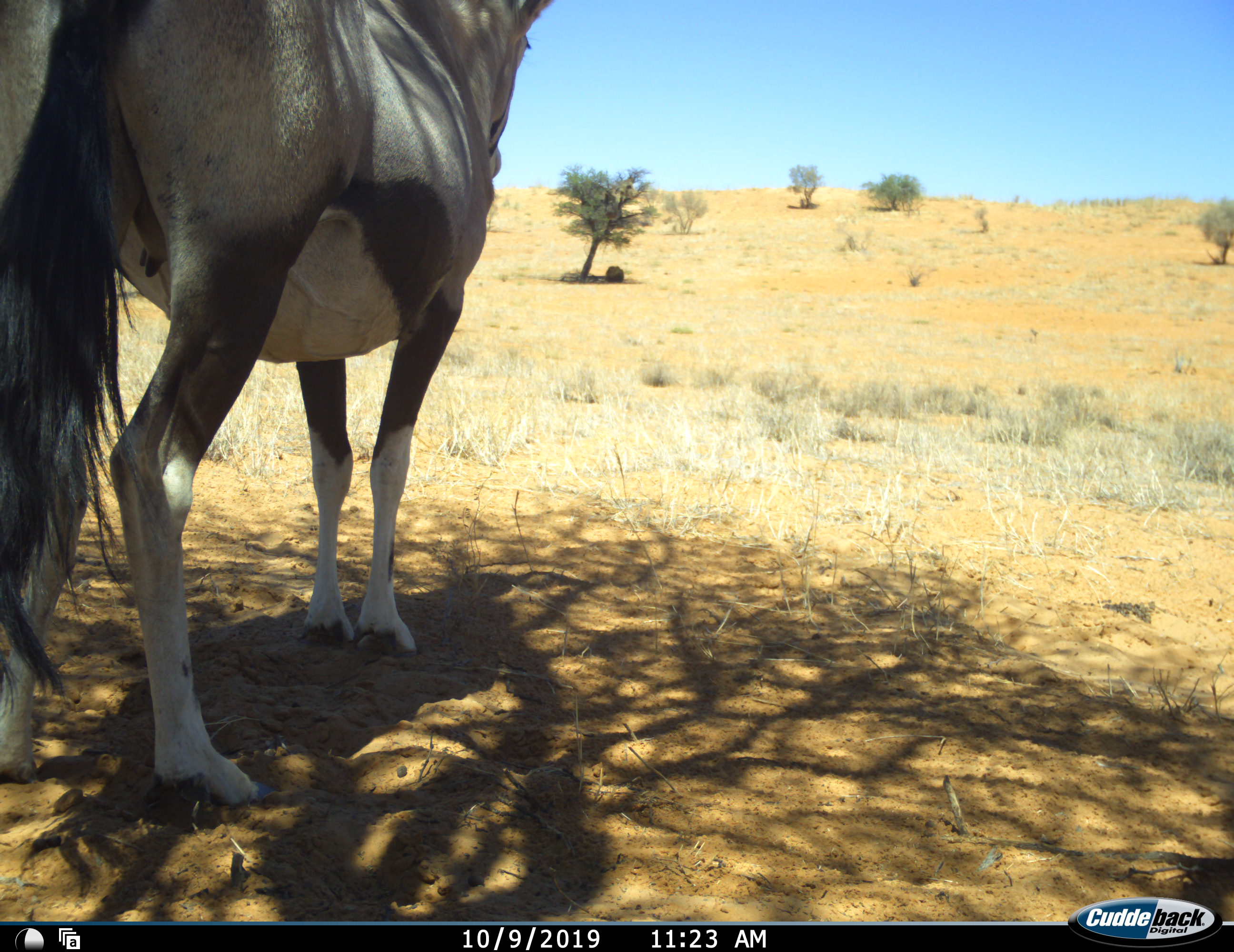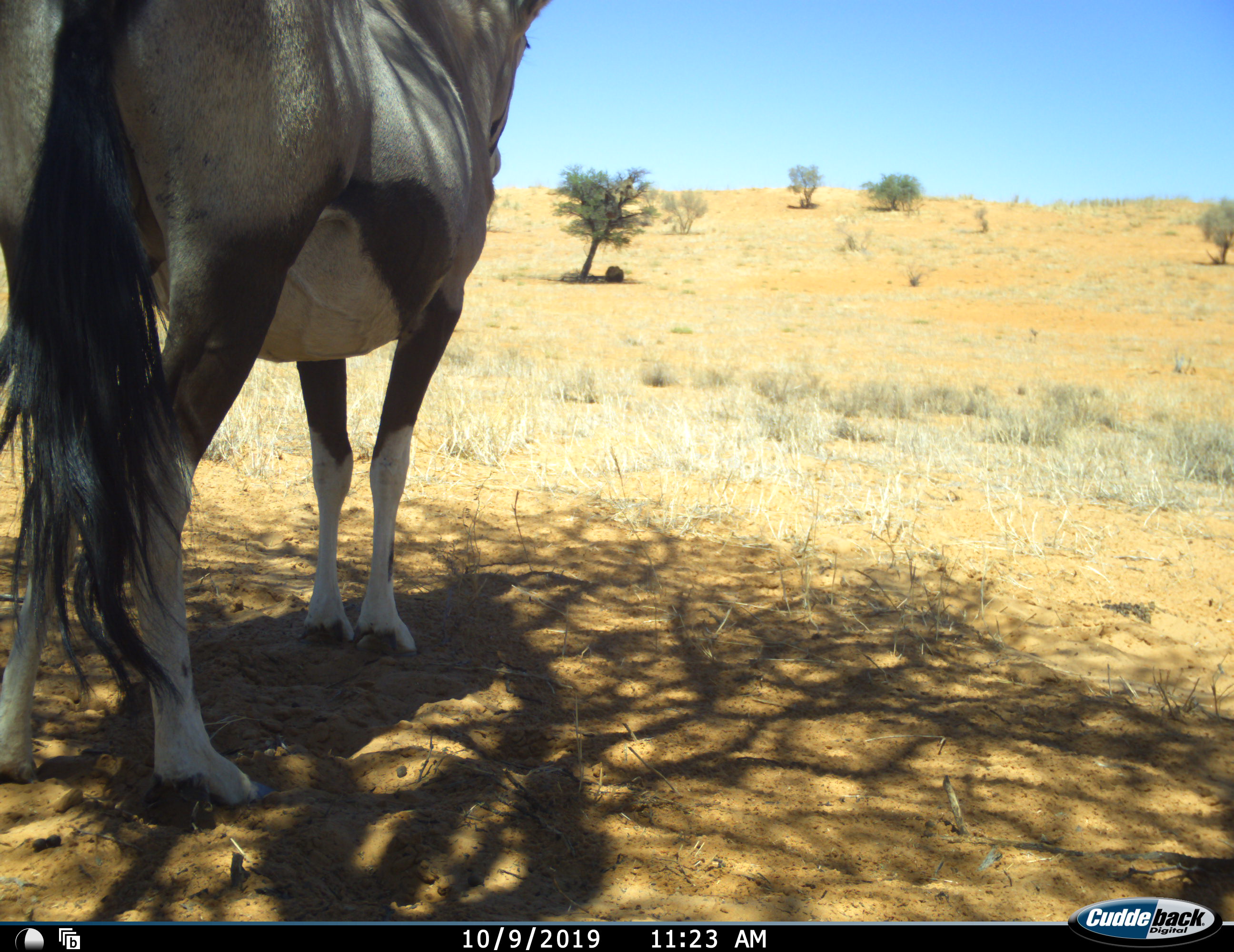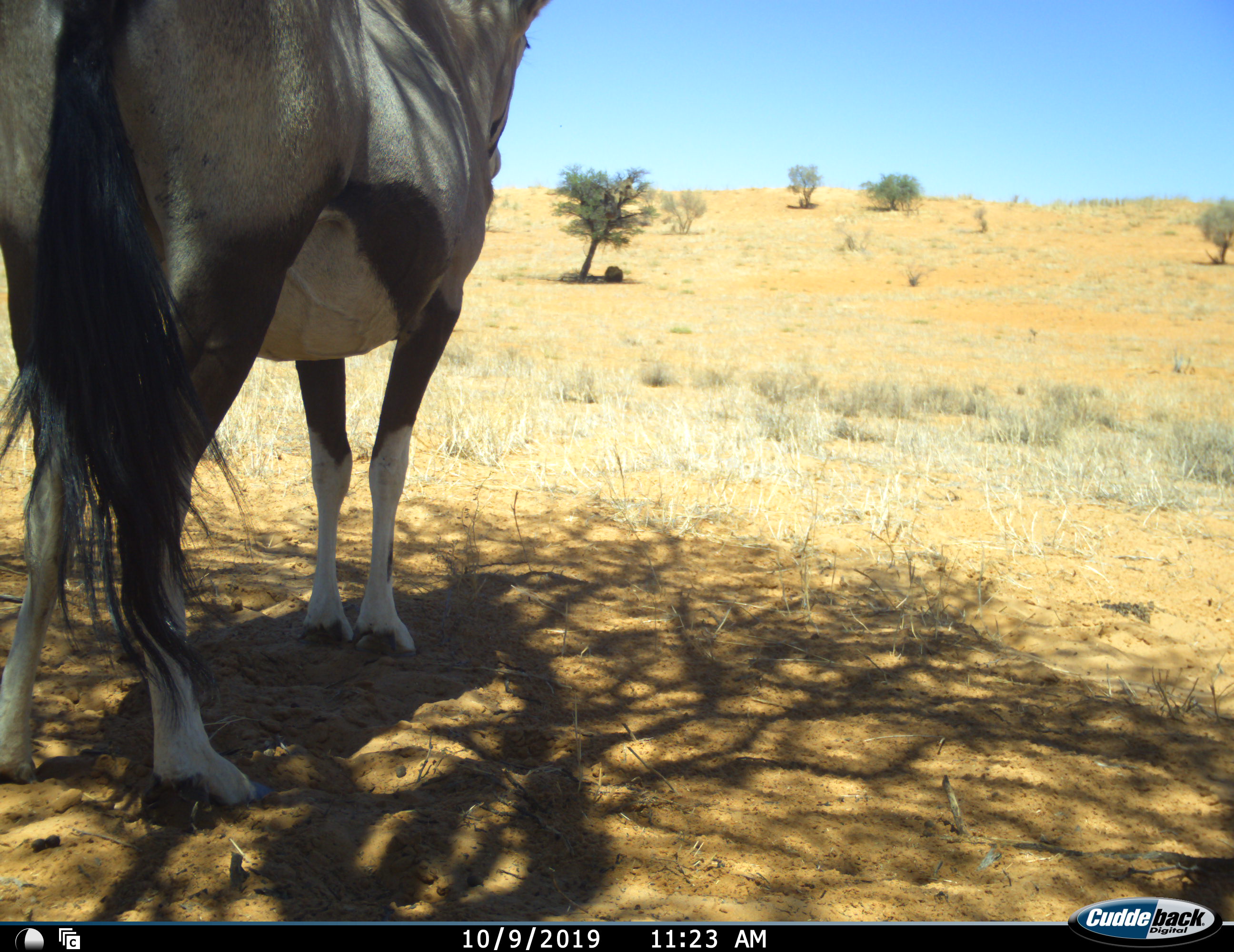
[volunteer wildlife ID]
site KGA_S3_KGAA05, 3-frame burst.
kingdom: Animalia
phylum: Chordata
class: Mammalia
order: Artiodactyla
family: Bovidae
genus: Oryx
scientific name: Oryx gazella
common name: gemsbok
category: oryx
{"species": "oryx (gemsbok) (Oryx gazella)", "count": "1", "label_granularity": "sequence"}